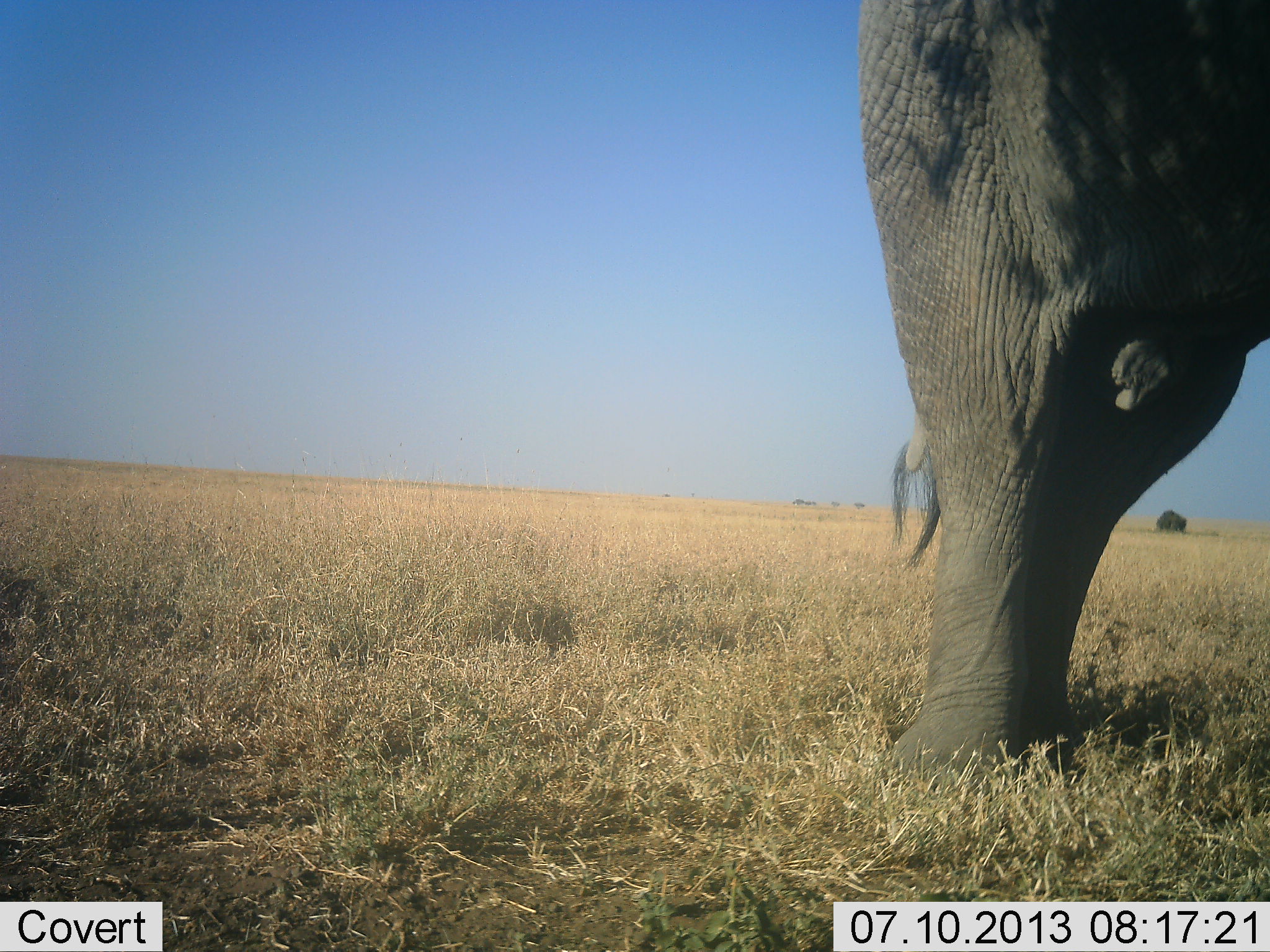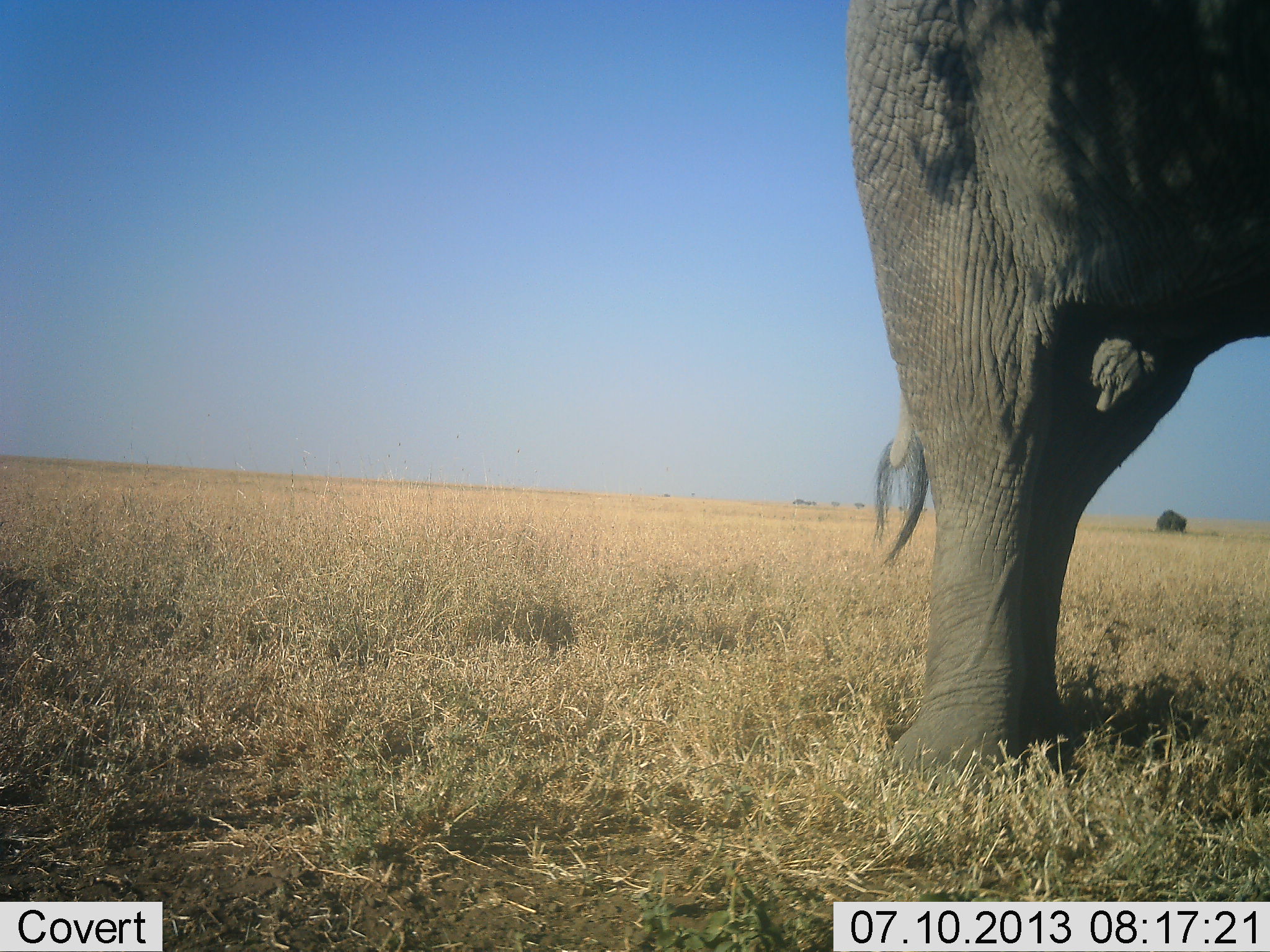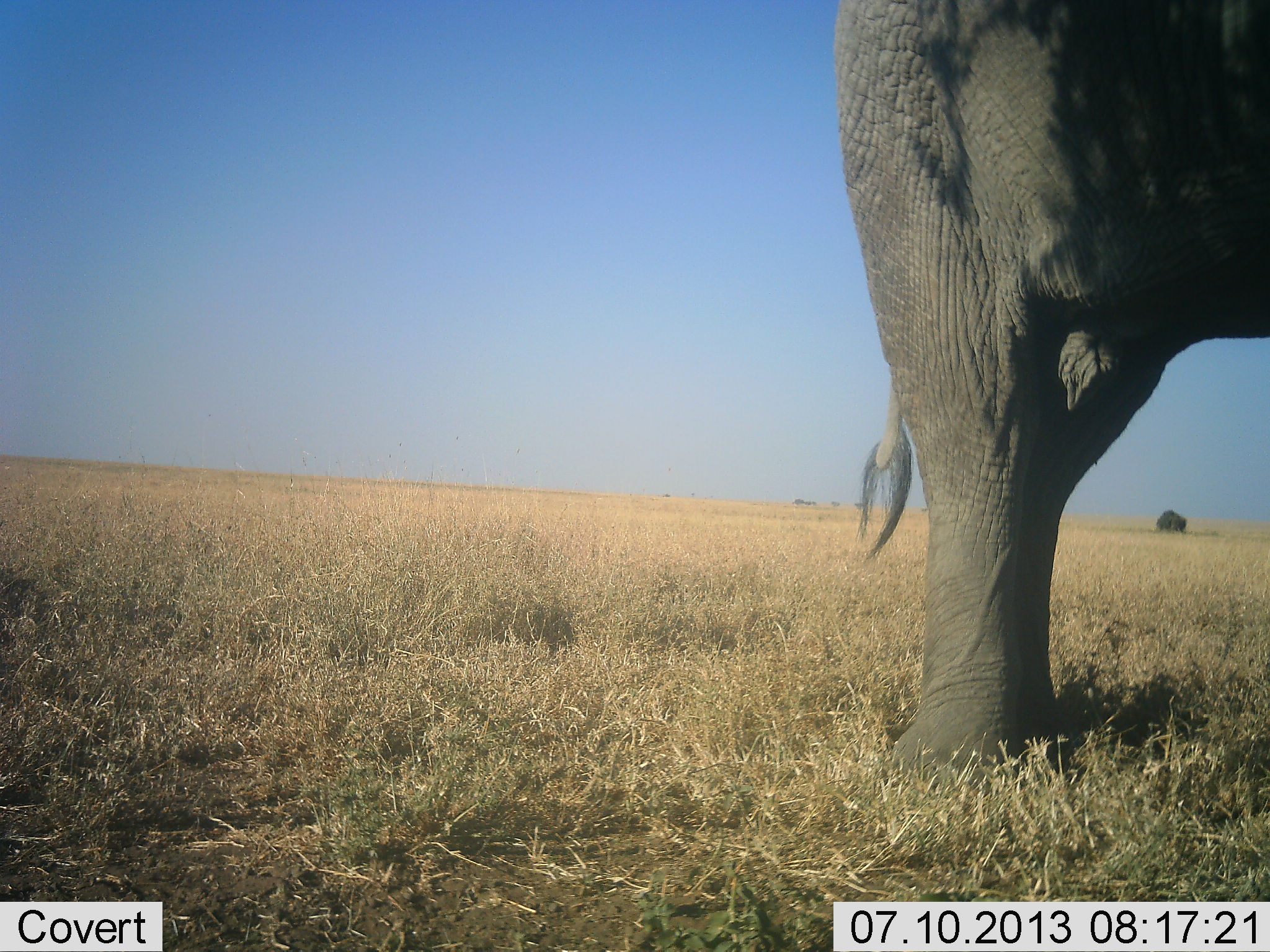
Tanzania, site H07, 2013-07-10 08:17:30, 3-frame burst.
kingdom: Animalia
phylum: Chordata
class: Mammalia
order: Proboscidea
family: Elephantidae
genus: Loxodonta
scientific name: Loxodonta africana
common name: african bush elephant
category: elephant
Elephant (african bush elephant) (Loxodonta africana), count 1. Behavior (volunteer vote fractions): standing 90%, resting 0%, moving 10%, interacting 0%. Young present (vote fraction): 0%. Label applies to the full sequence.